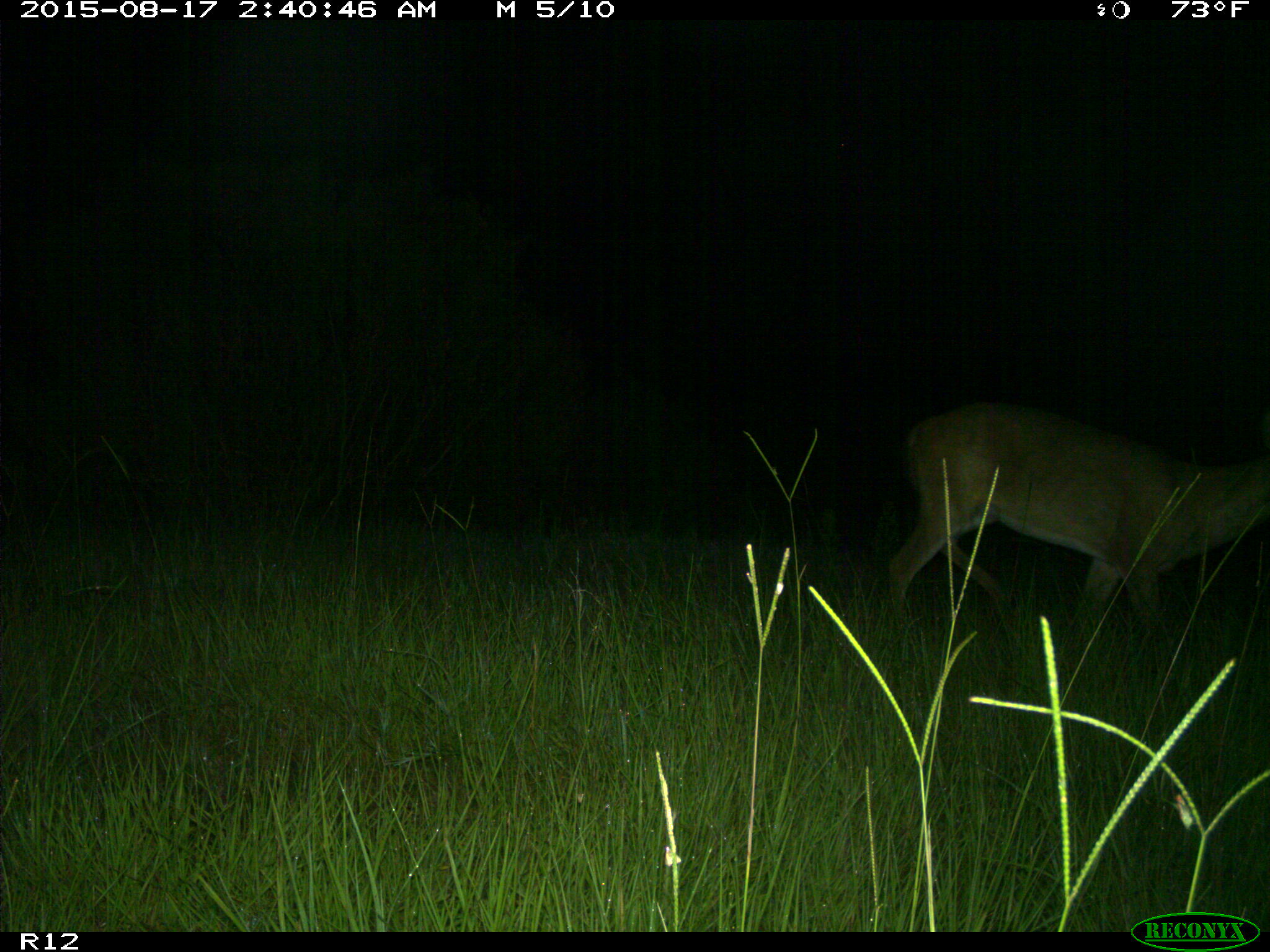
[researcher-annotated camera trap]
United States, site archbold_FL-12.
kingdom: Animalia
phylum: Chordata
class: Mammalia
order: Artiodactyla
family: Cervidae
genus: Odocoileus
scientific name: Odocoileus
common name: deer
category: unidentified deer